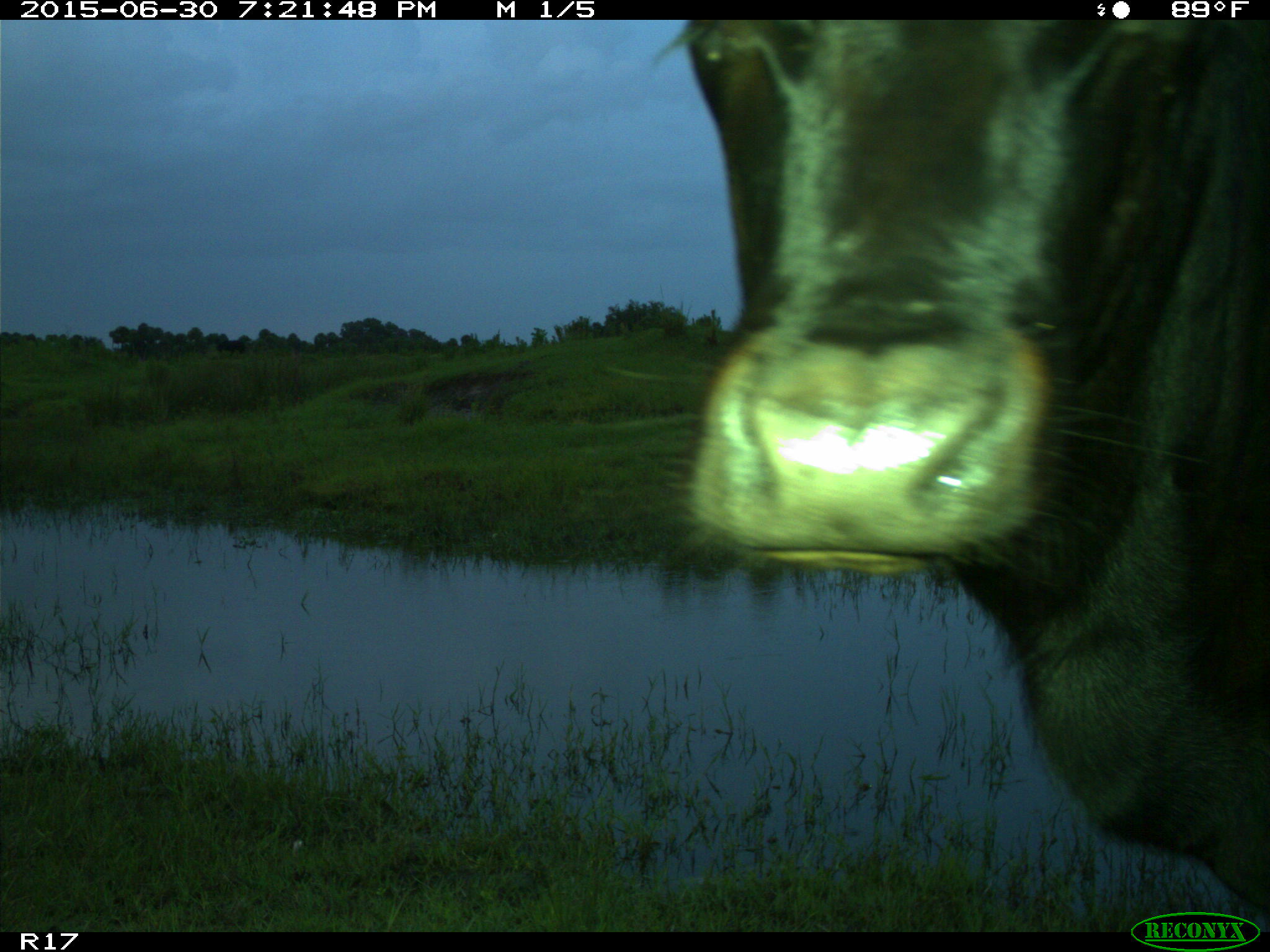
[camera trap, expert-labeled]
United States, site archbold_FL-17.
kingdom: Animalia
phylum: Chordata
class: Mammalia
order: Artiodactyla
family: Bovidae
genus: Bos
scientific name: Bos taurus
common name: domestic cow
Bos taurus (domestic cow).